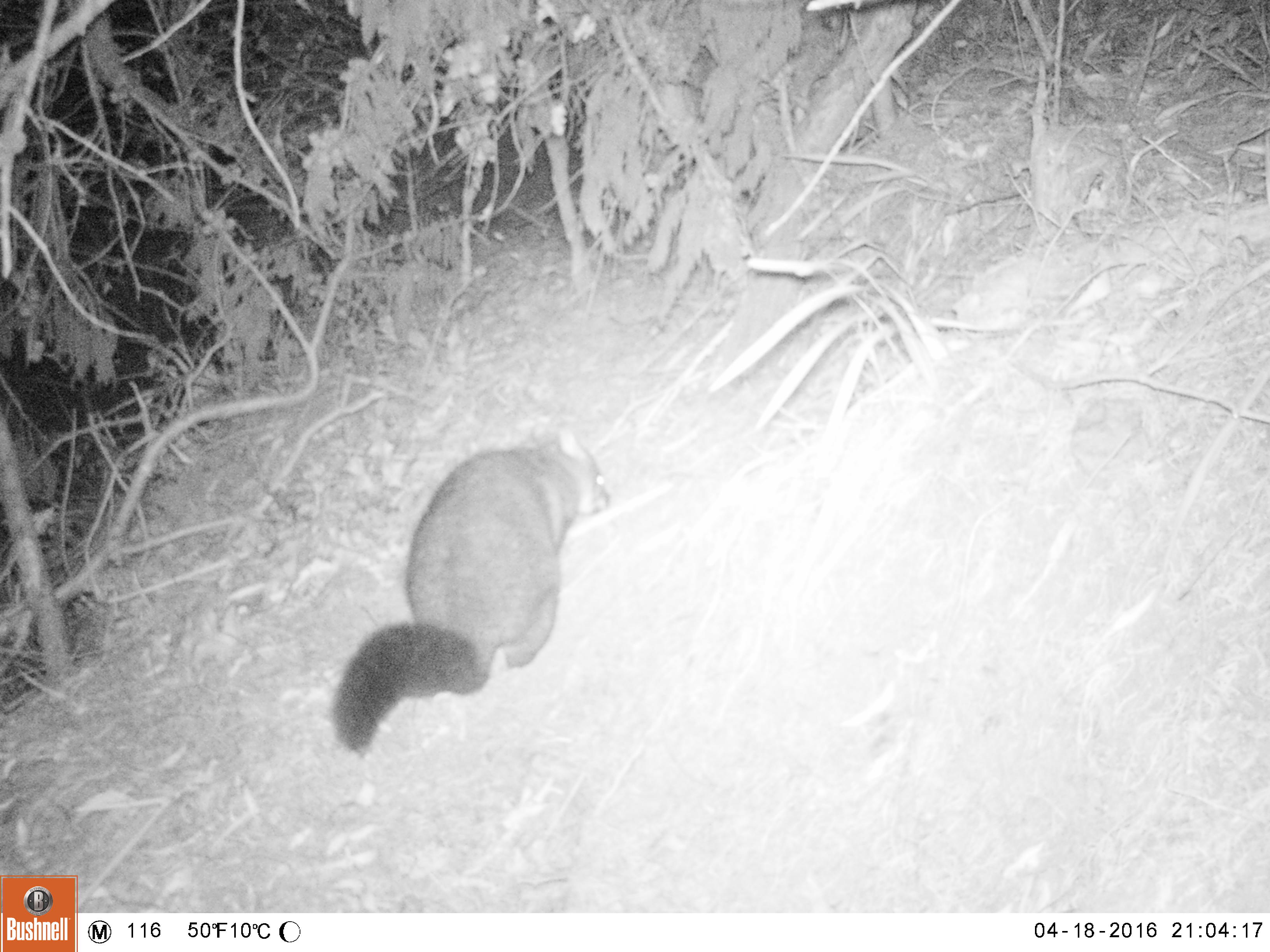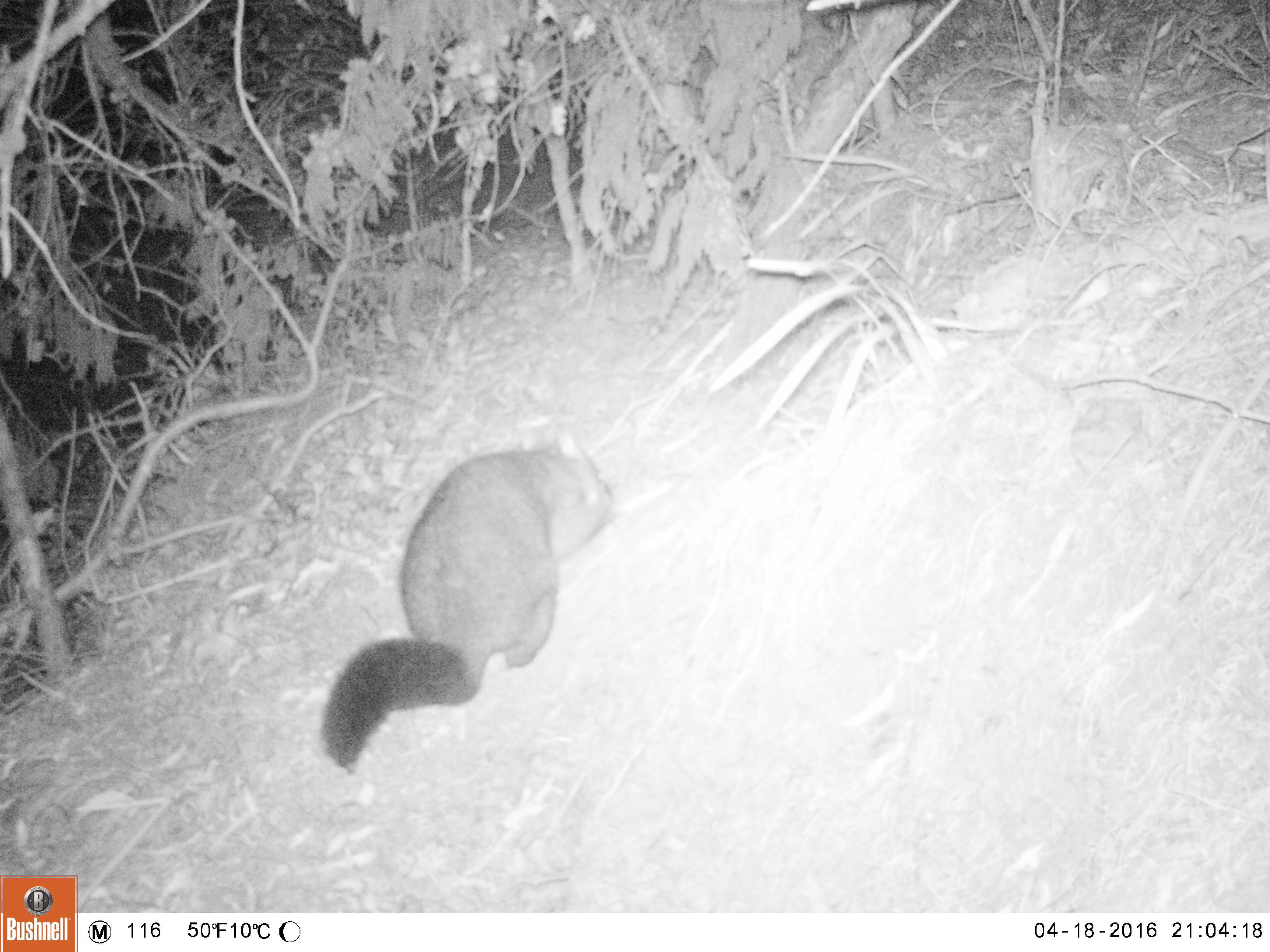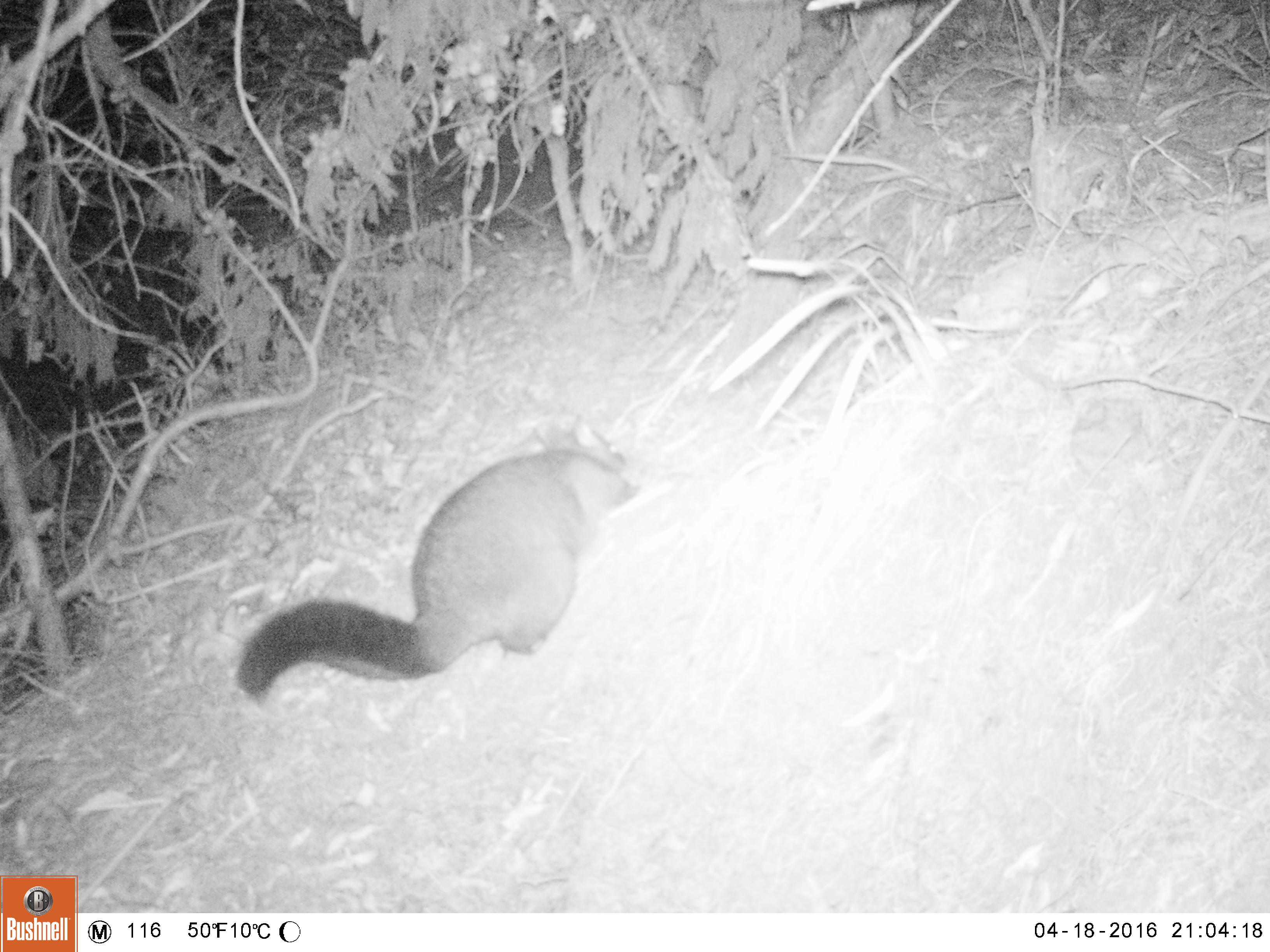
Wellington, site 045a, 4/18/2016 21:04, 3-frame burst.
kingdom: Animalia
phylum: Chordata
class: Mammalia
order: Didelphimorphia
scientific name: Didelphimorphia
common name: possum